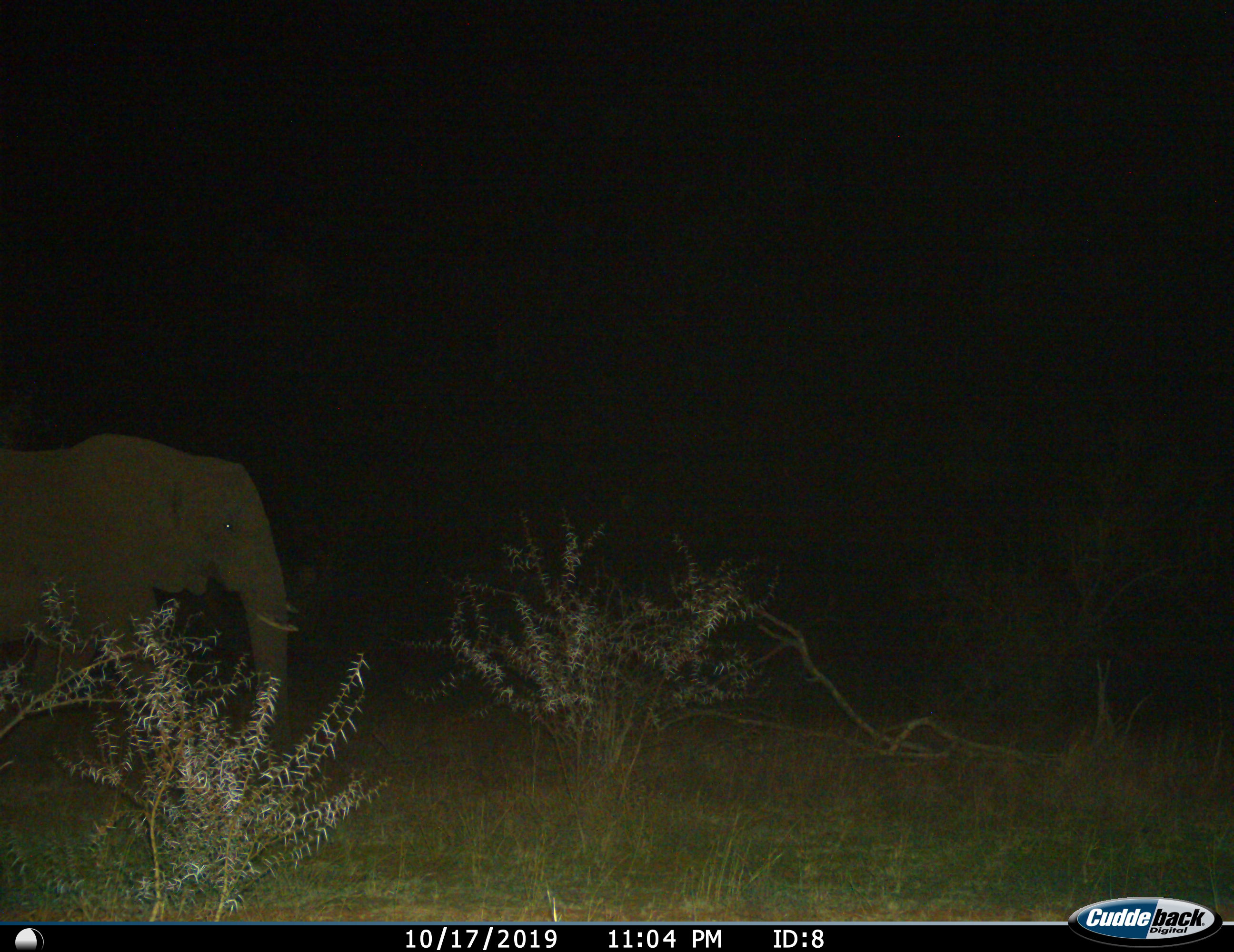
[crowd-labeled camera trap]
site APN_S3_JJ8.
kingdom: Animalia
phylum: Chordata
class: Mammalia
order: Proboscidea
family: Elephantidae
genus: Loxodonta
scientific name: Loxodonta africana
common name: african bush elephant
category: elephant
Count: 1.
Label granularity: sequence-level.